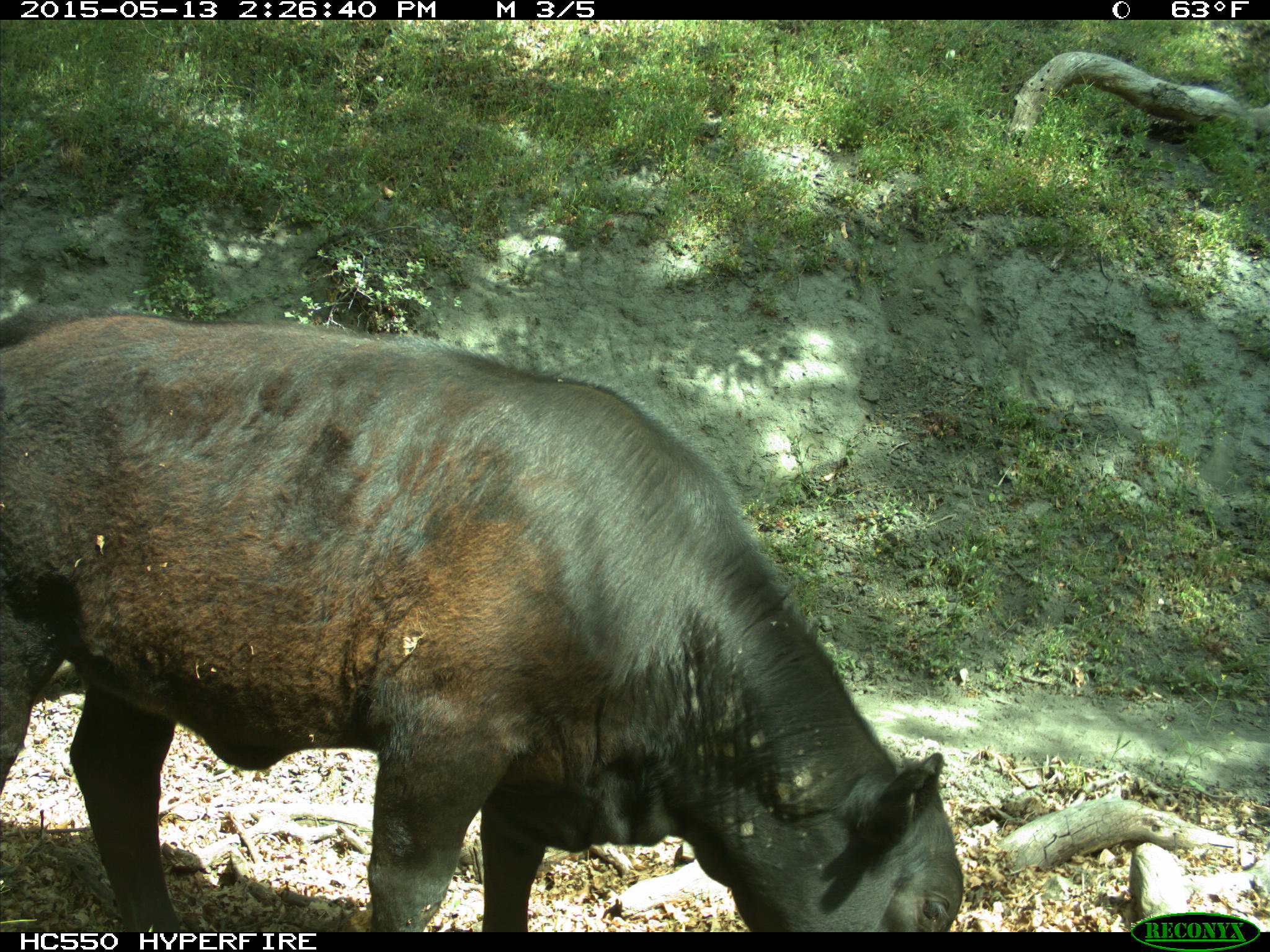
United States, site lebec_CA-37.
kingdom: Animalia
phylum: Chordata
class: Mammalia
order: Artiodactyla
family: Bovidae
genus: Bos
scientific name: Bos taurus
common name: domestic cow